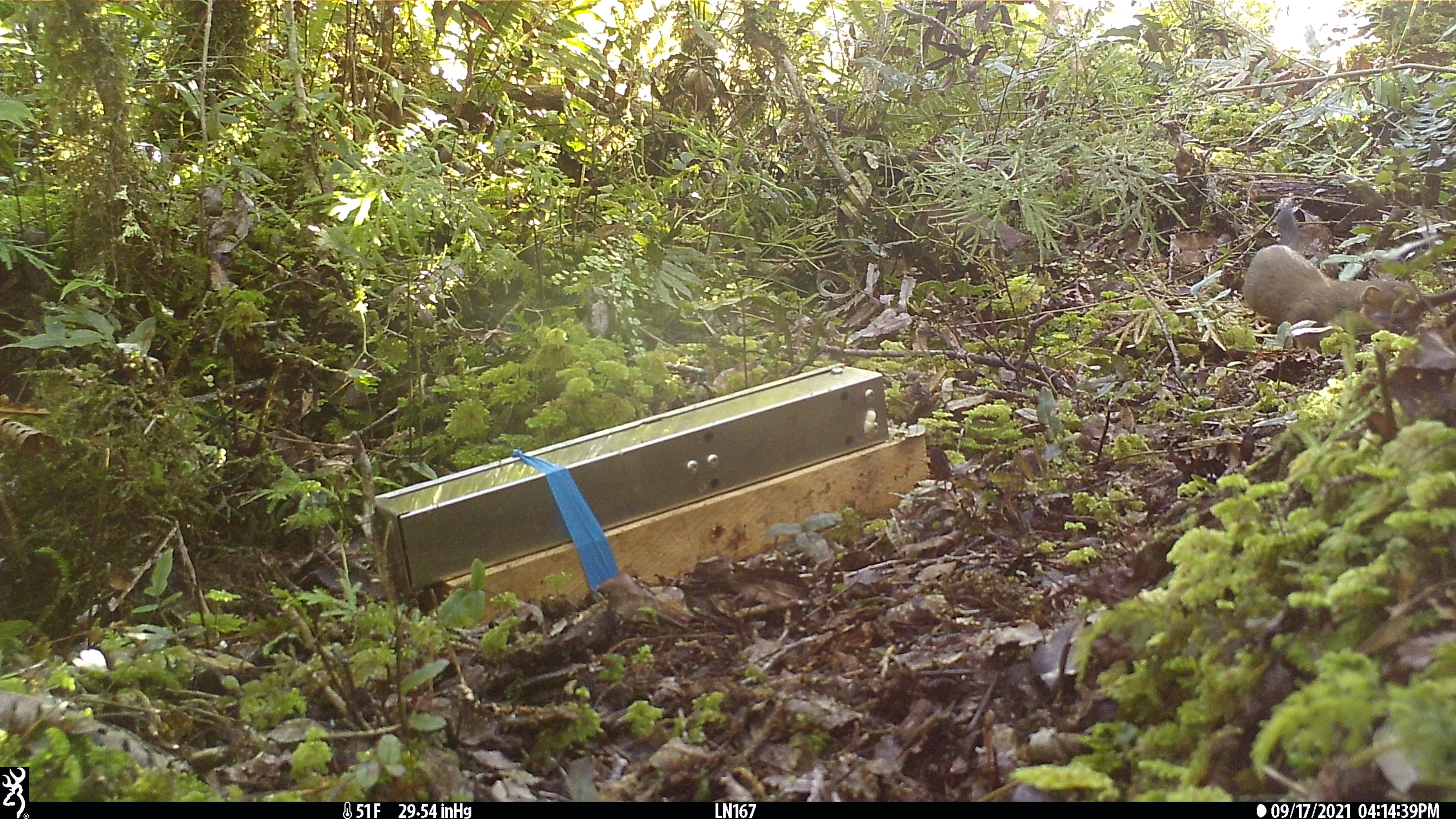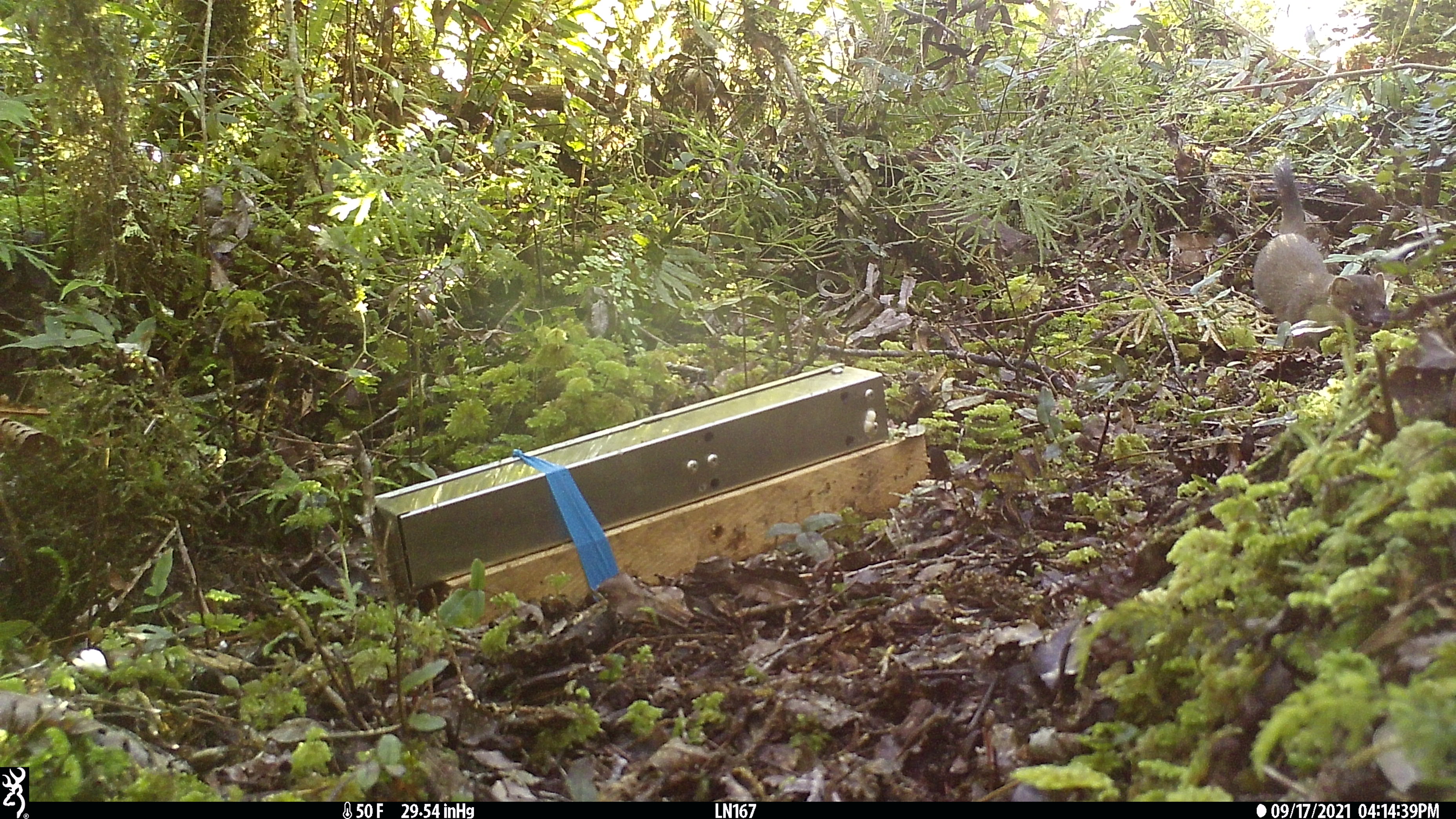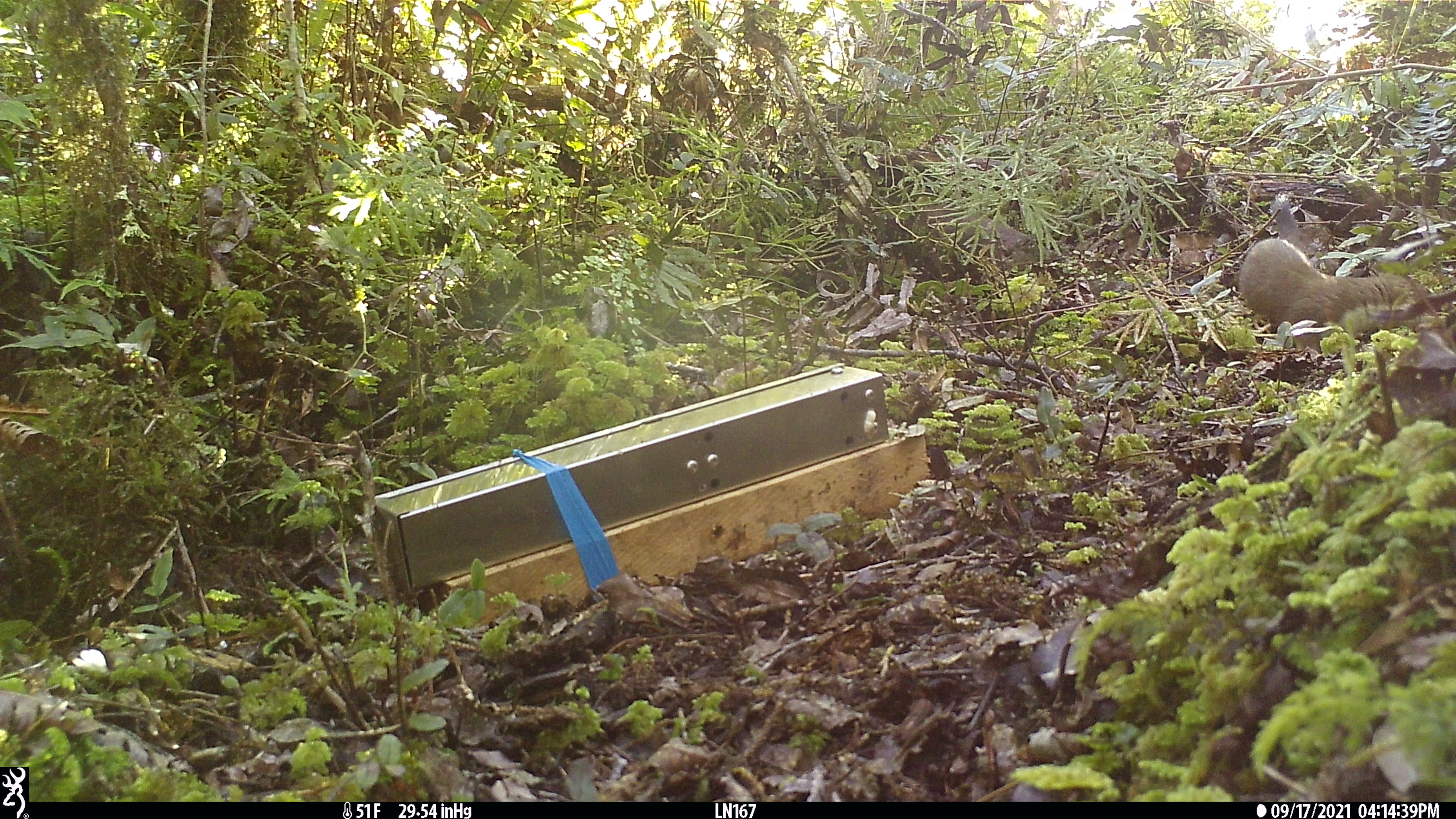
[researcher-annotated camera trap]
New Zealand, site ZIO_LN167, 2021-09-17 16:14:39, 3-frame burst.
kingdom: Animalia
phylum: Chordata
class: Mammalia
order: Carnivora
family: Mustelidae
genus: Mustela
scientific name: Mustela erminea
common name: stoat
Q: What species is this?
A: Stoat (Mustela erminea).